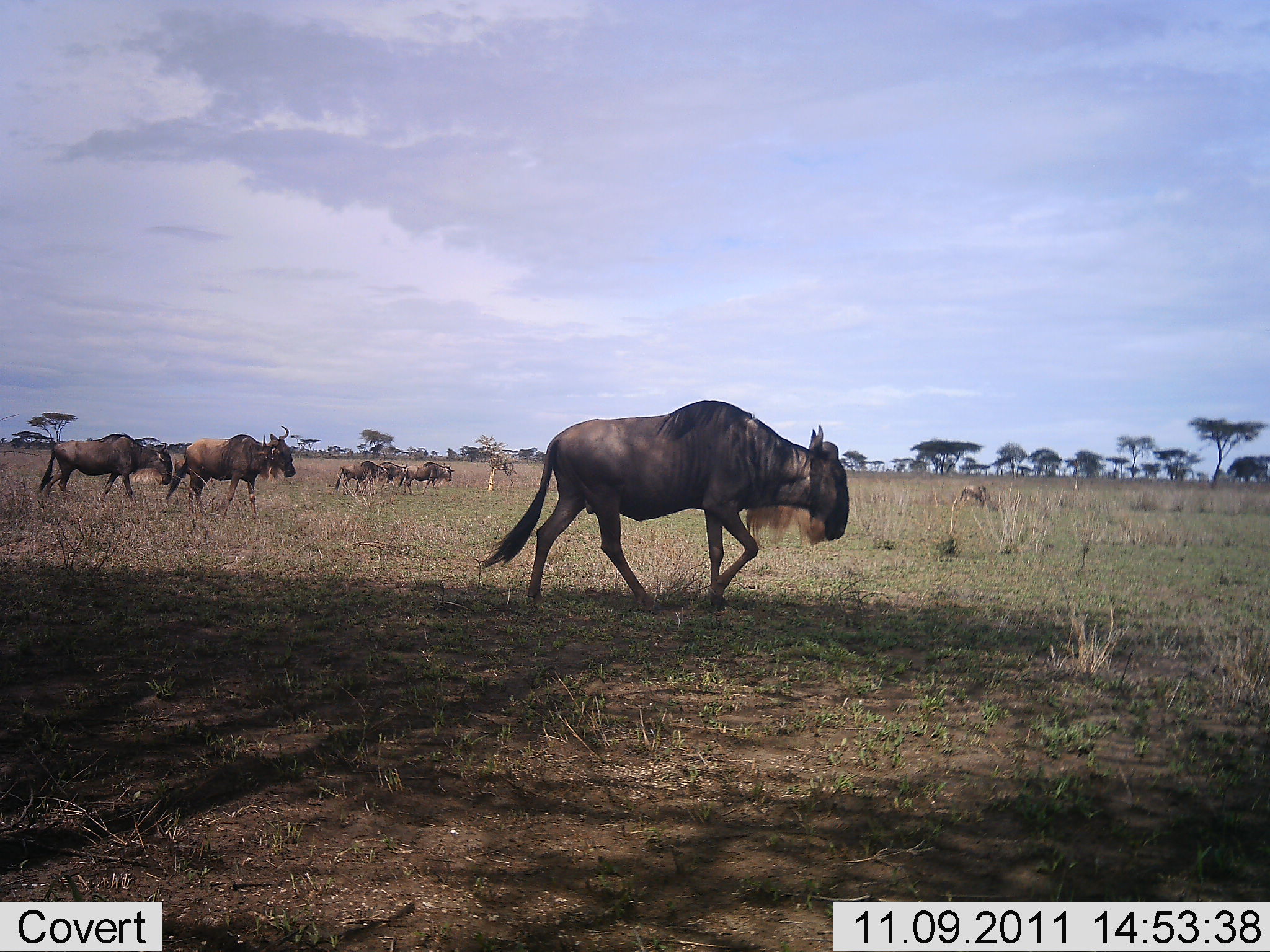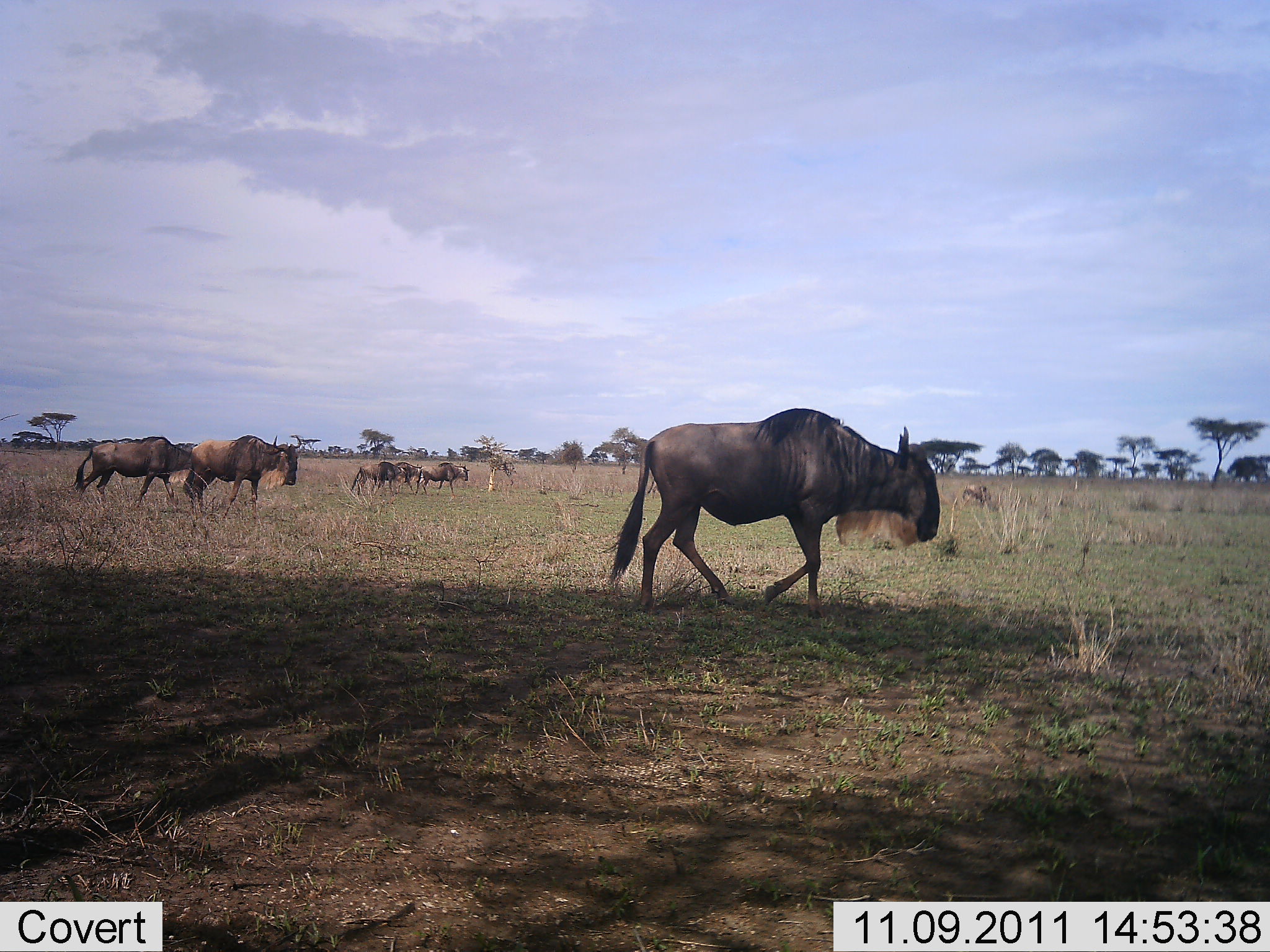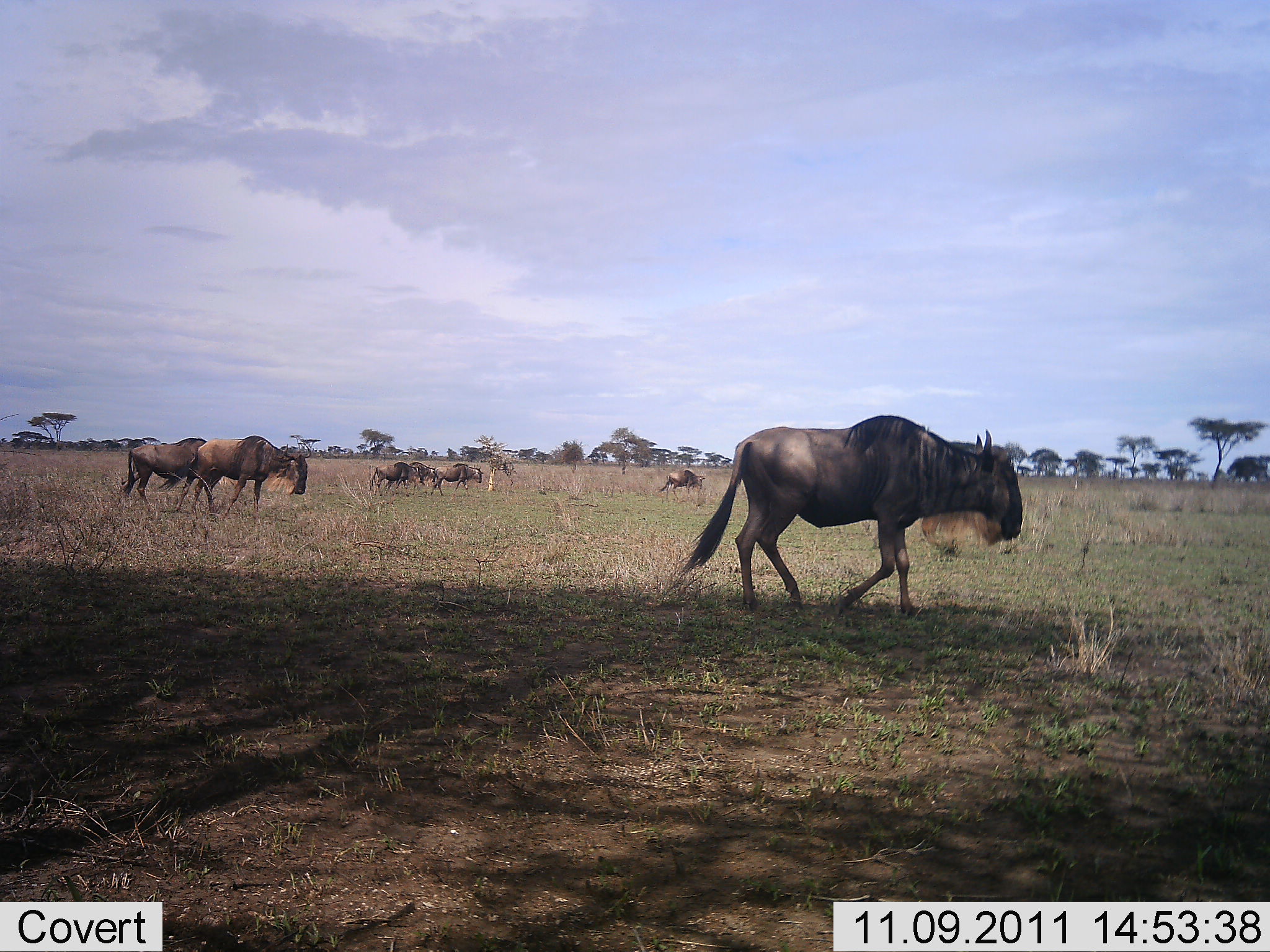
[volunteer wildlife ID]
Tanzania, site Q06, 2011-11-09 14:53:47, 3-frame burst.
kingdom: Animalia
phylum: Chordata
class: Mammalia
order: Artiodactyla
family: Bovidae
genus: Connochaetes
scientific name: Connochaetes taurinus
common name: blue wildebeest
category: wildebeest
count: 7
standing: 0%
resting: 0%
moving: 100%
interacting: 0%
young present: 0%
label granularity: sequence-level